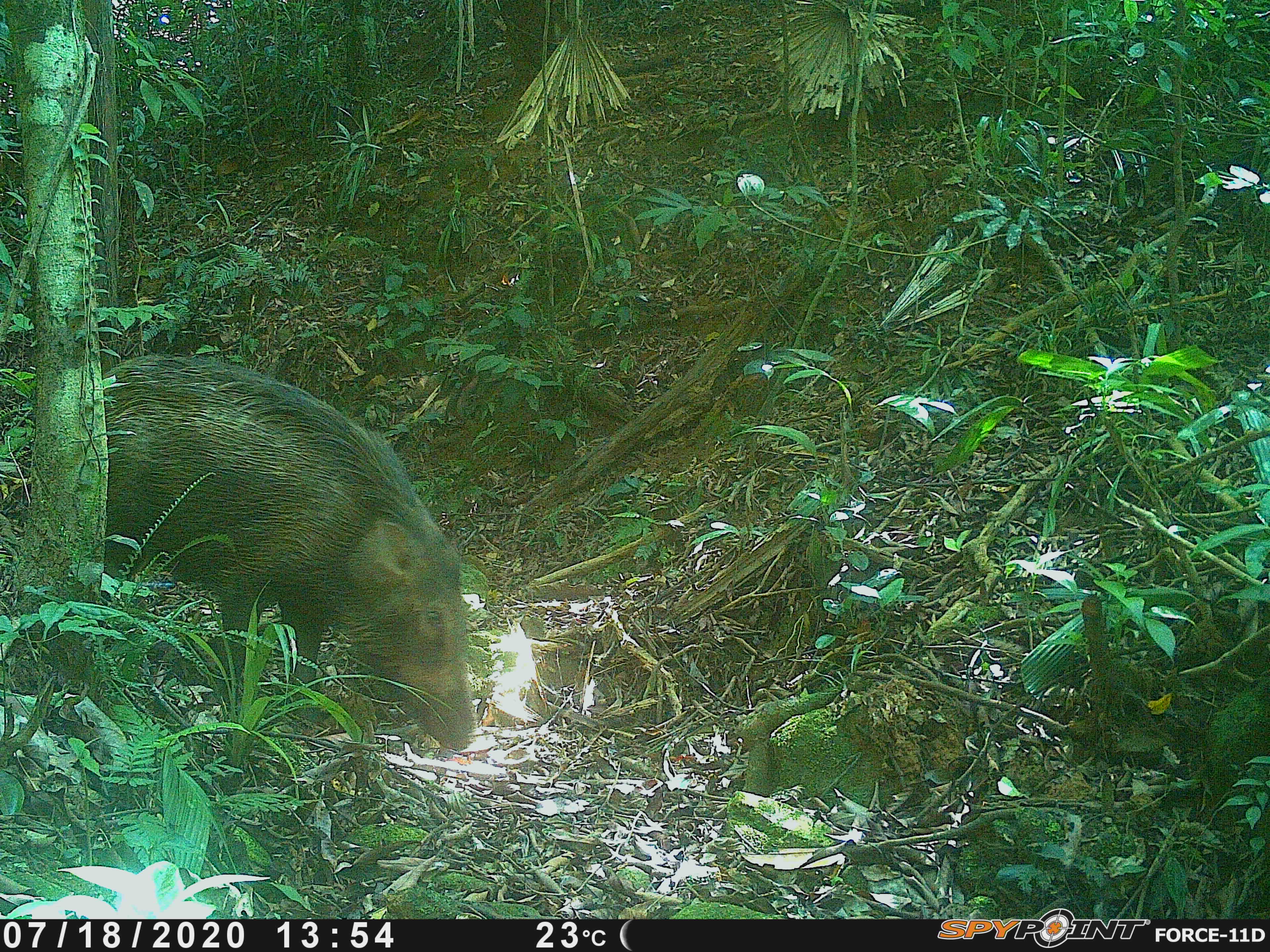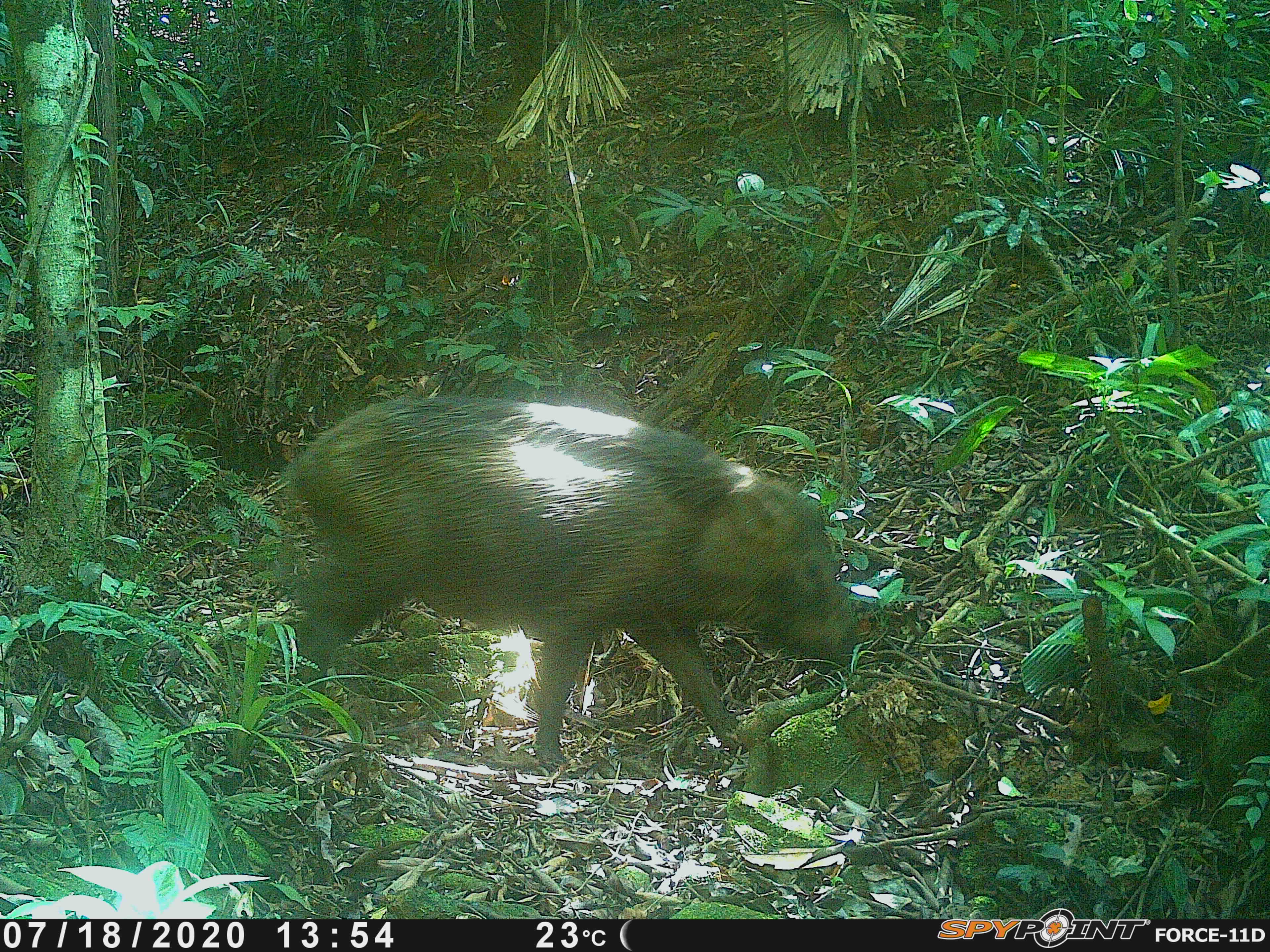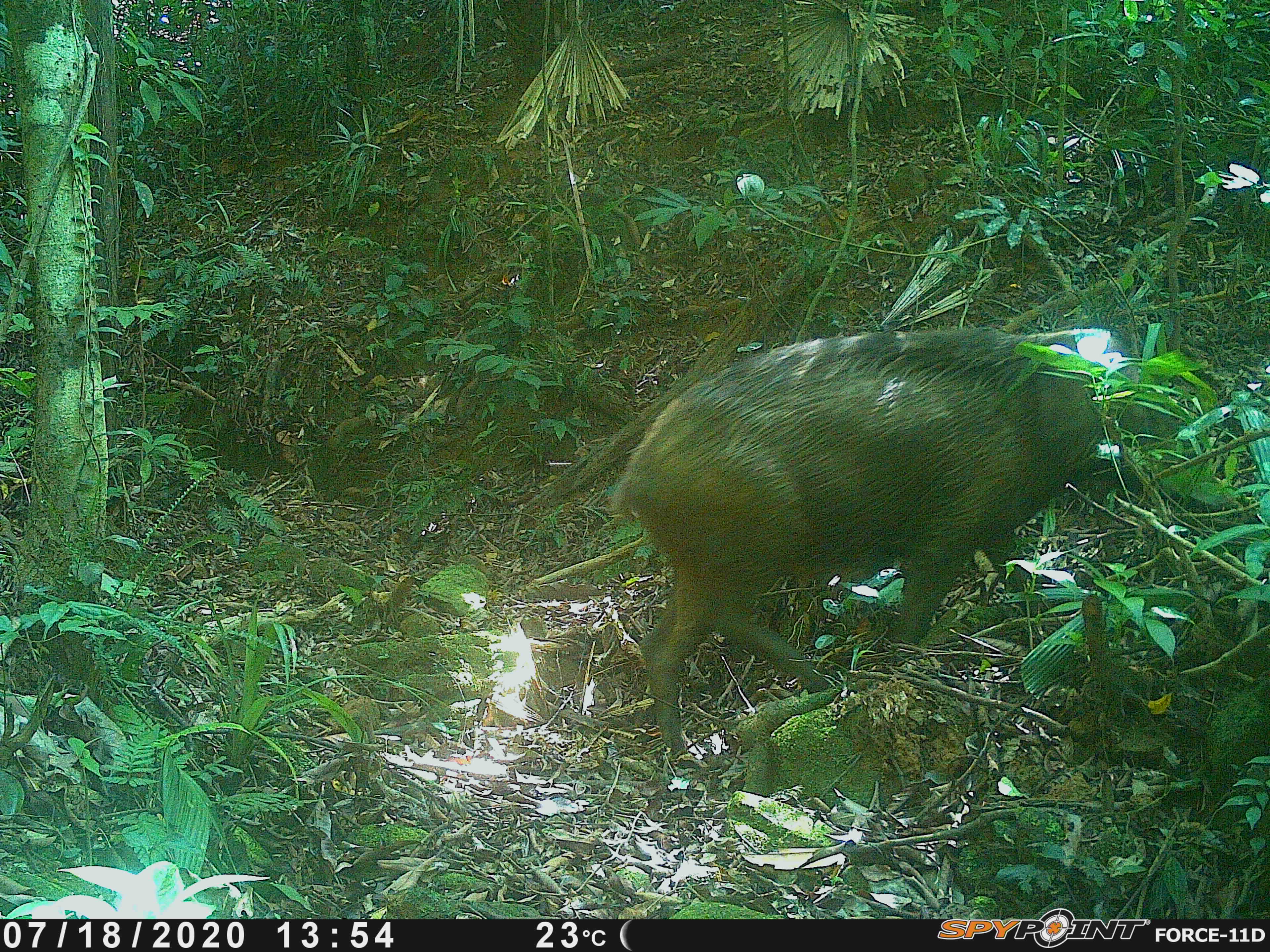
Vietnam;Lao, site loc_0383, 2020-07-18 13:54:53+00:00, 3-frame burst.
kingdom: Animalia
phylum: Chordata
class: Mammalia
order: Artiodactyla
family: Suidae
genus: Sus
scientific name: Sus scrofa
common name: eurasian wild pig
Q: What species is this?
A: Eurasian wild pig (Sus scrofa).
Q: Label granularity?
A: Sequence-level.